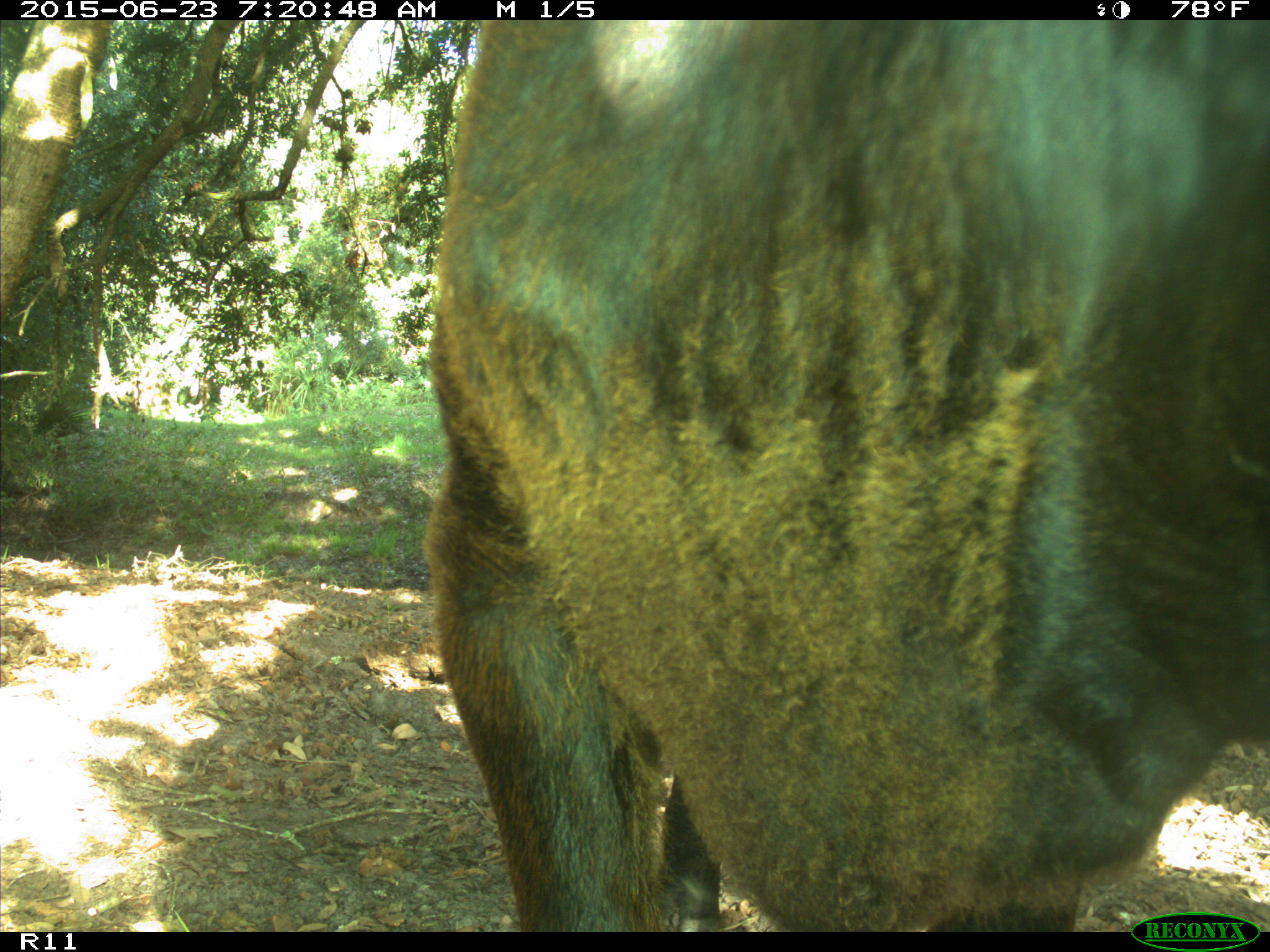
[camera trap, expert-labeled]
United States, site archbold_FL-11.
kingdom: Animalia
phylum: Chordata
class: Mammalia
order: Artiodactyla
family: Bovidae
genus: Bos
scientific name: Bos taurus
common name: domestic cow